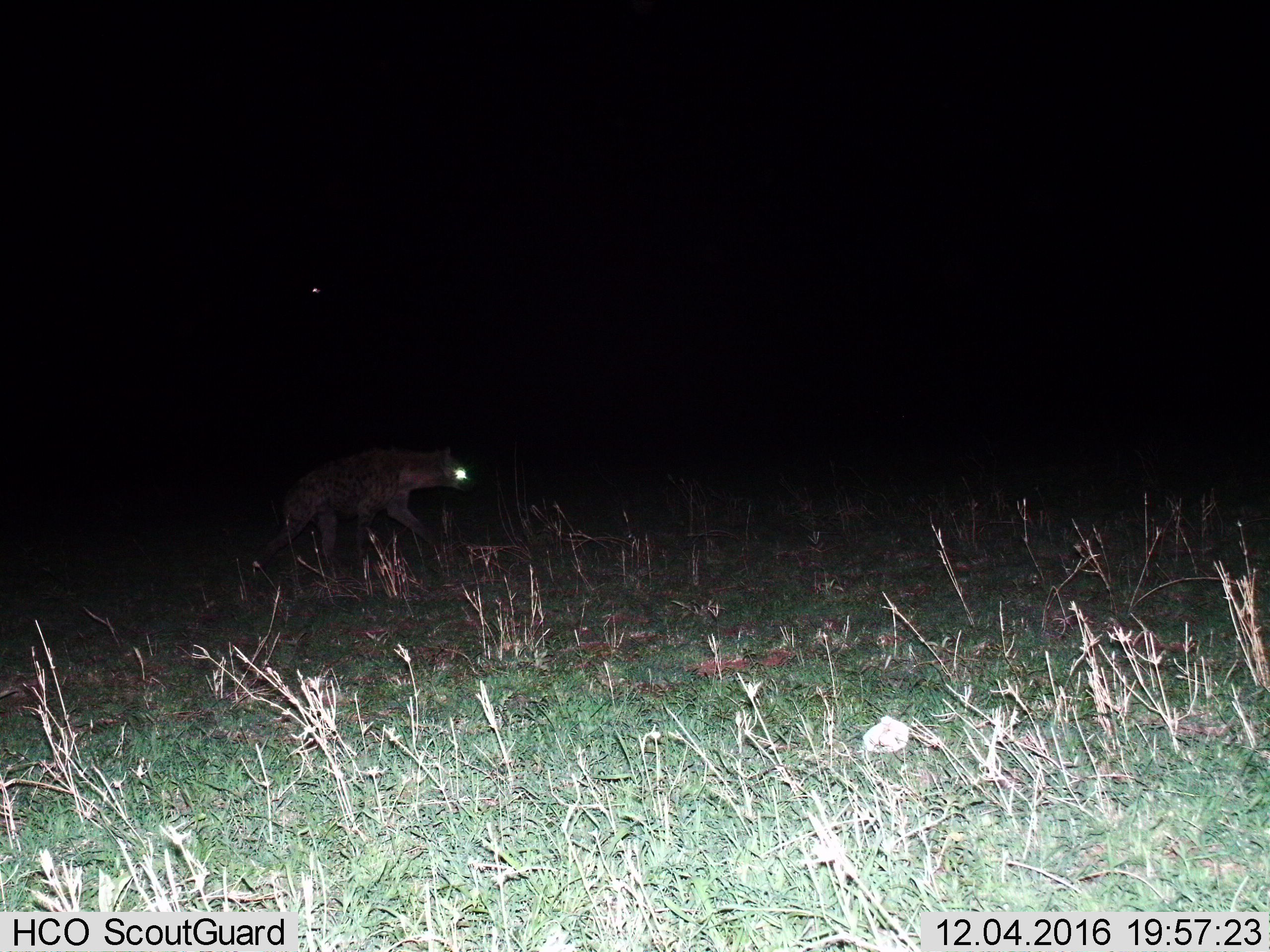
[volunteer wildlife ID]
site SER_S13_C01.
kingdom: Animalia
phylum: Chordata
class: Mammalia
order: Carnivora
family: Hyaenidae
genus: Crocuta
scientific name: Crocuta crocuta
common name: spotted hyena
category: hyenaspotted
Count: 1.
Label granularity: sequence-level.